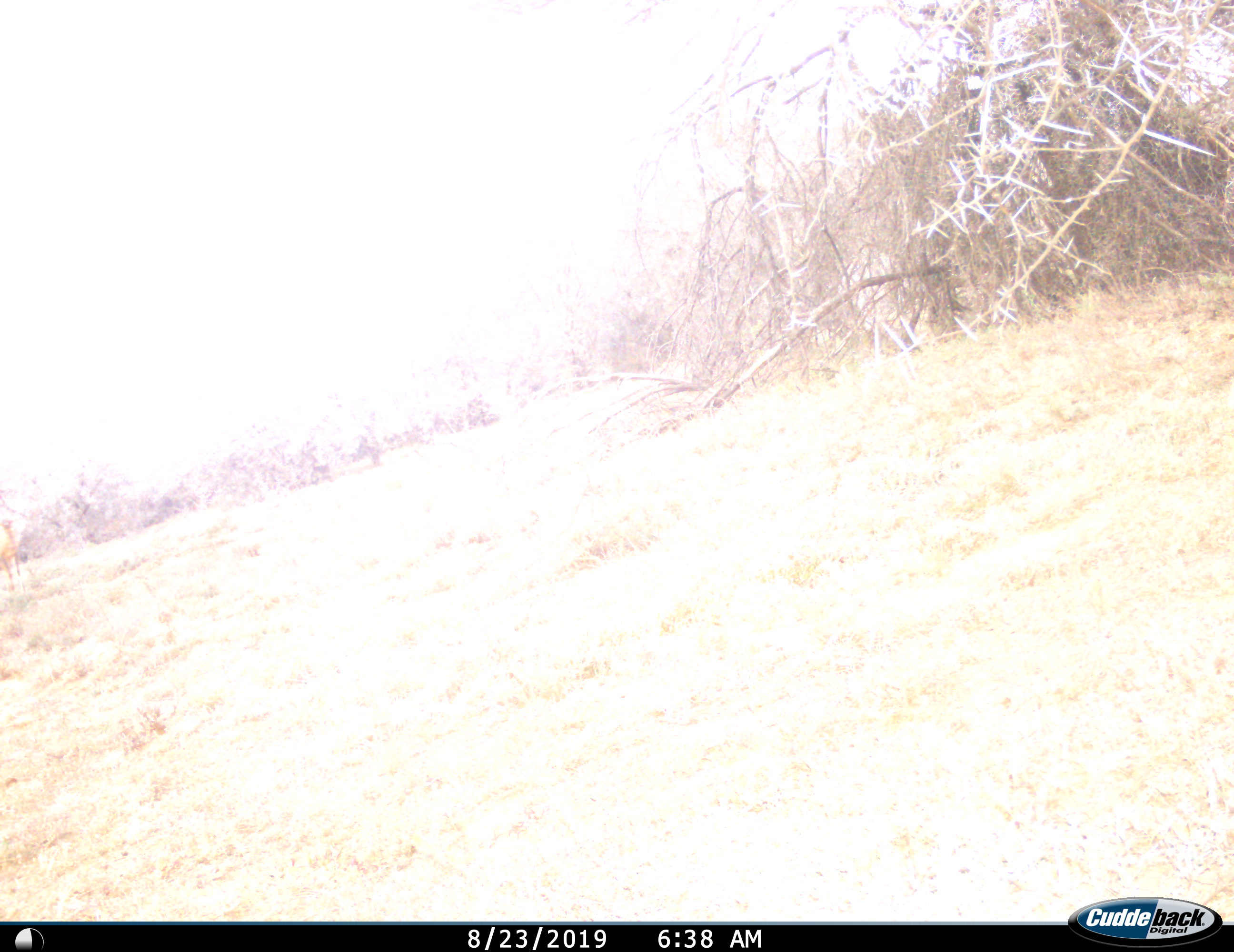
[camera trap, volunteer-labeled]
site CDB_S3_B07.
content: unidentified animal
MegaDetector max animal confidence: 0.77